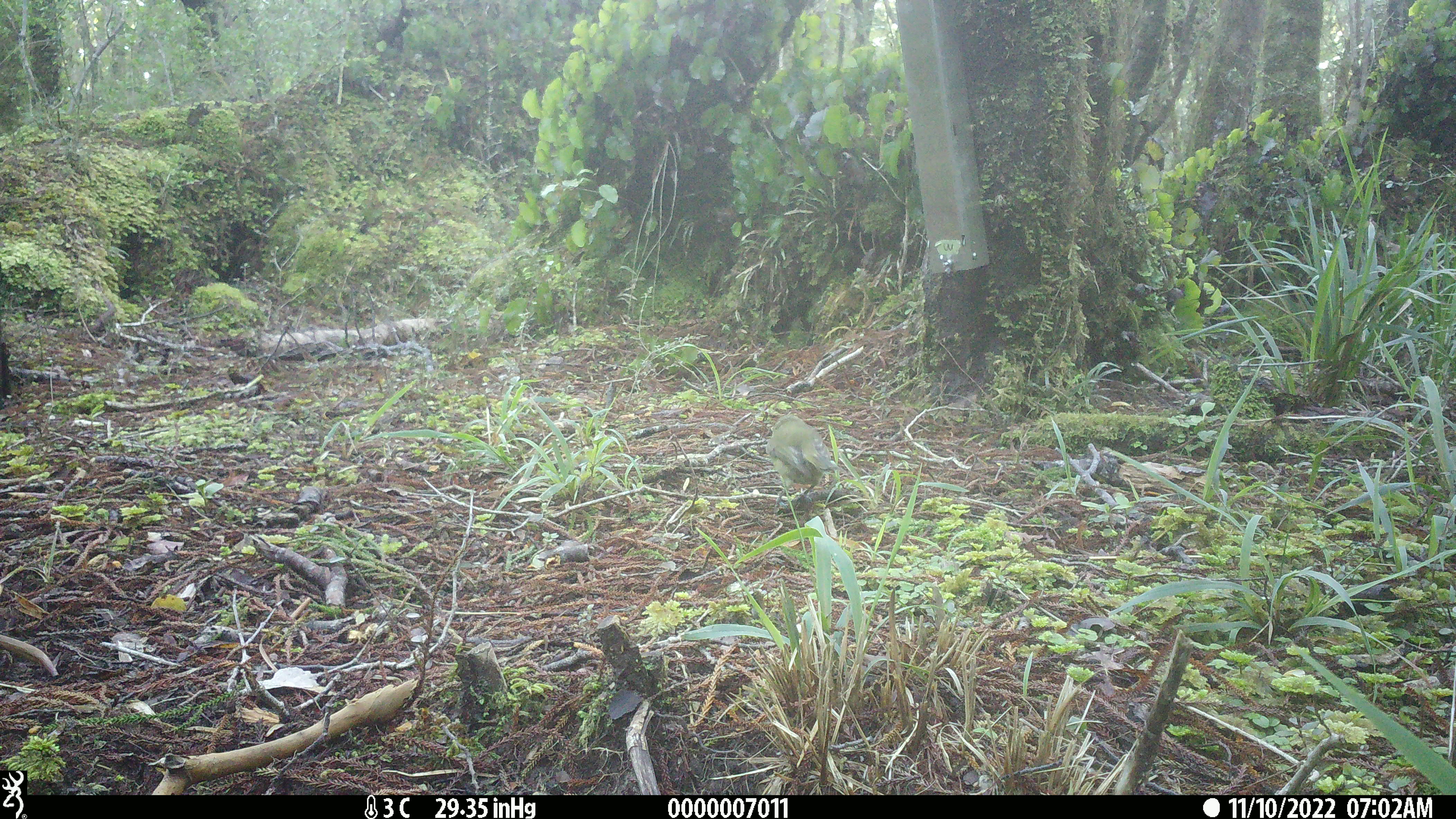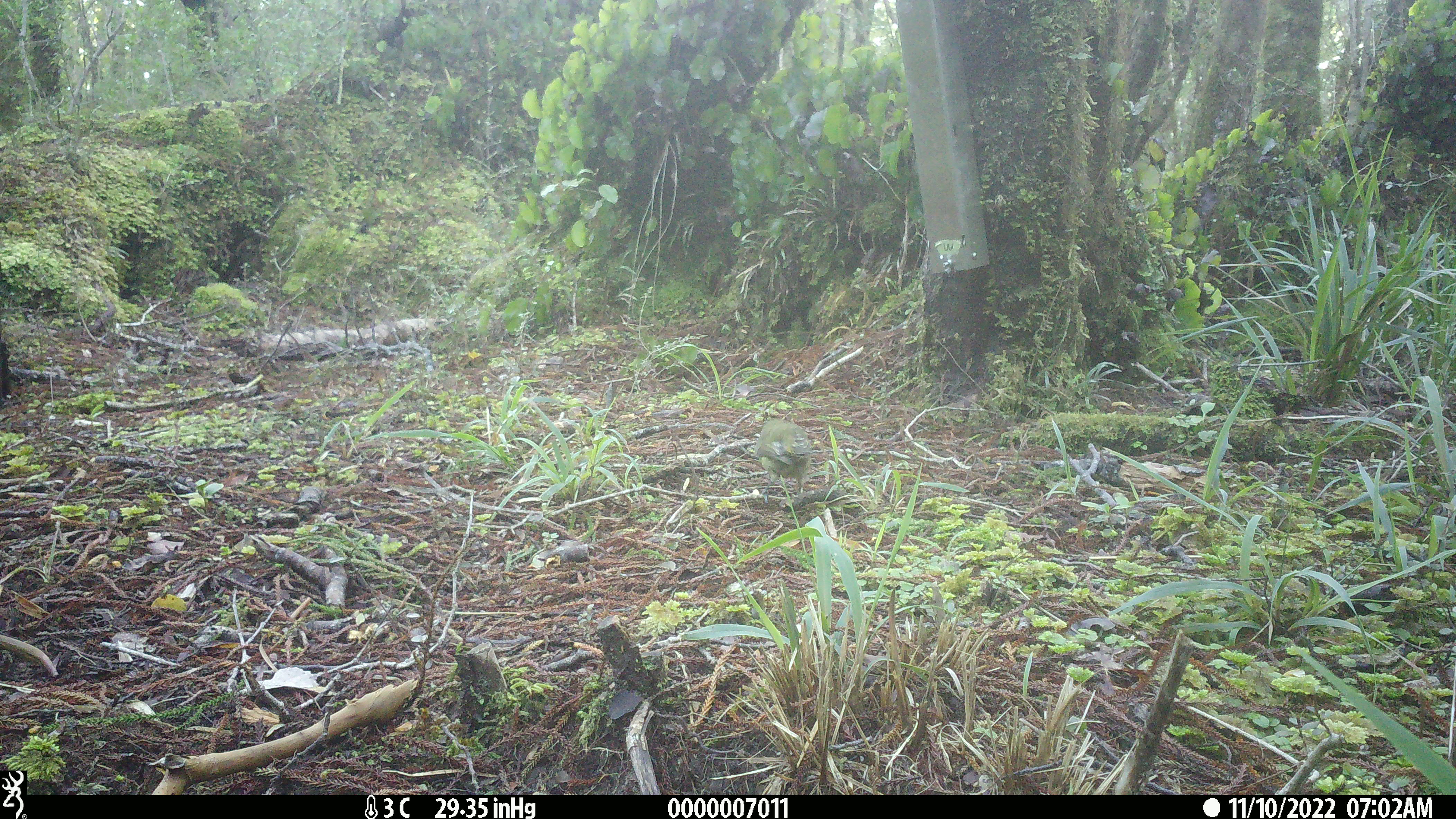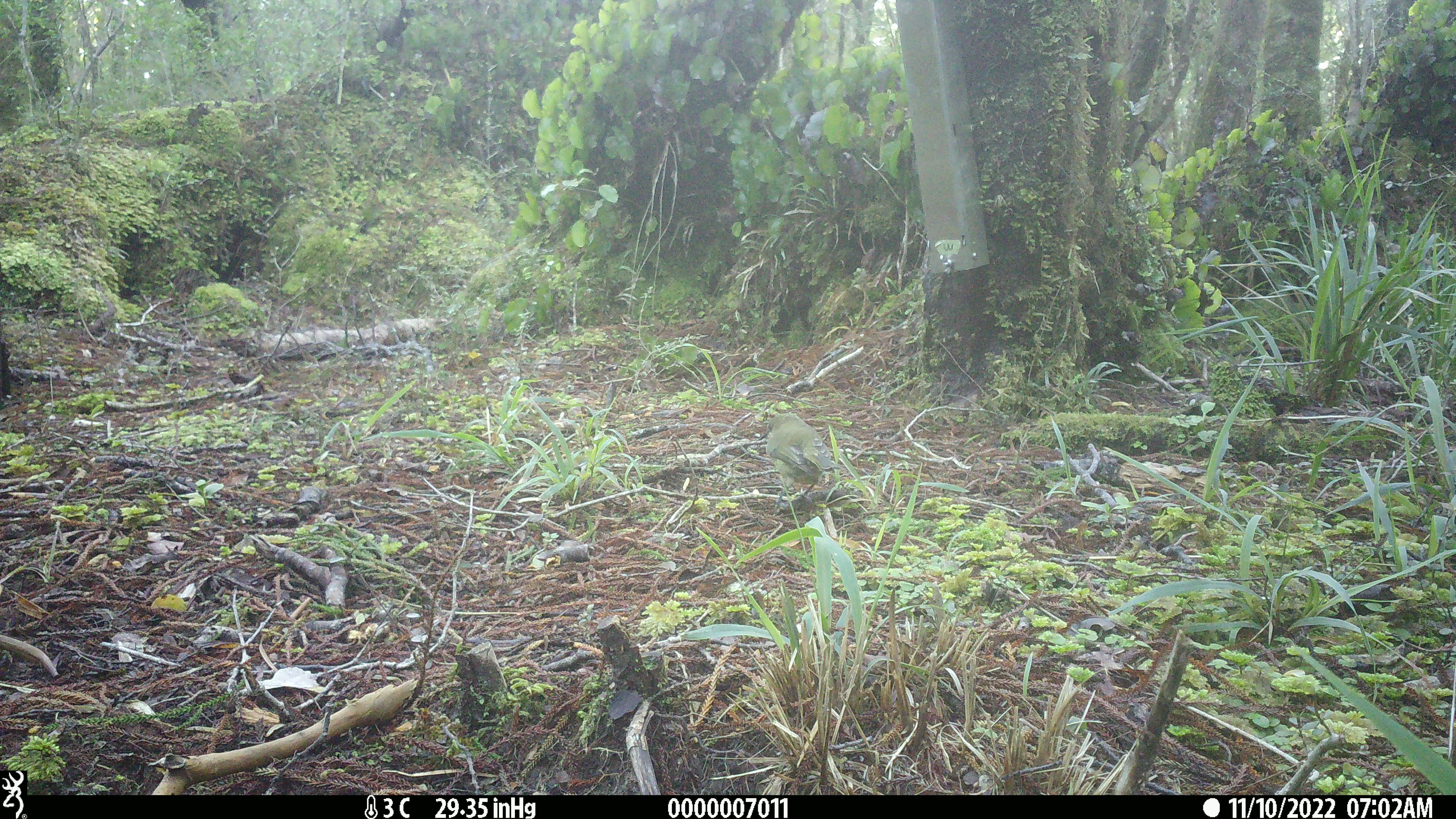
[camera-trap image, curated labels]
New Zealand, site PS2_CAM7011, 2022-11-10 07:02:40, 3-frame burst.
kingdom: Animalia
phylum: Chordata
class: Aves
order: Passeriformes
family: Meliphagidae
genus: Anthornis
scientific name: Anthornis melanura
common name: new zealand bellbird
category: bellbird